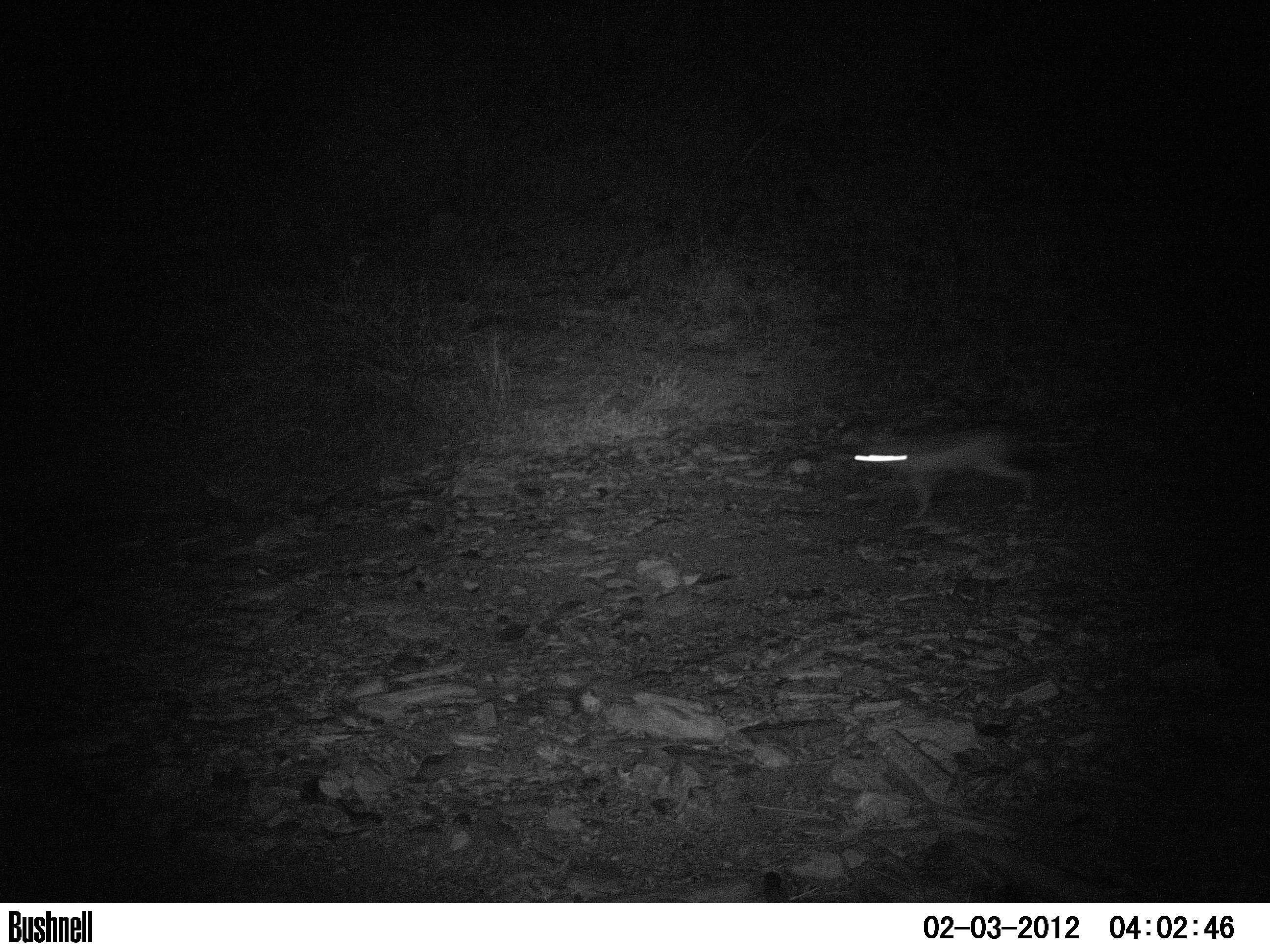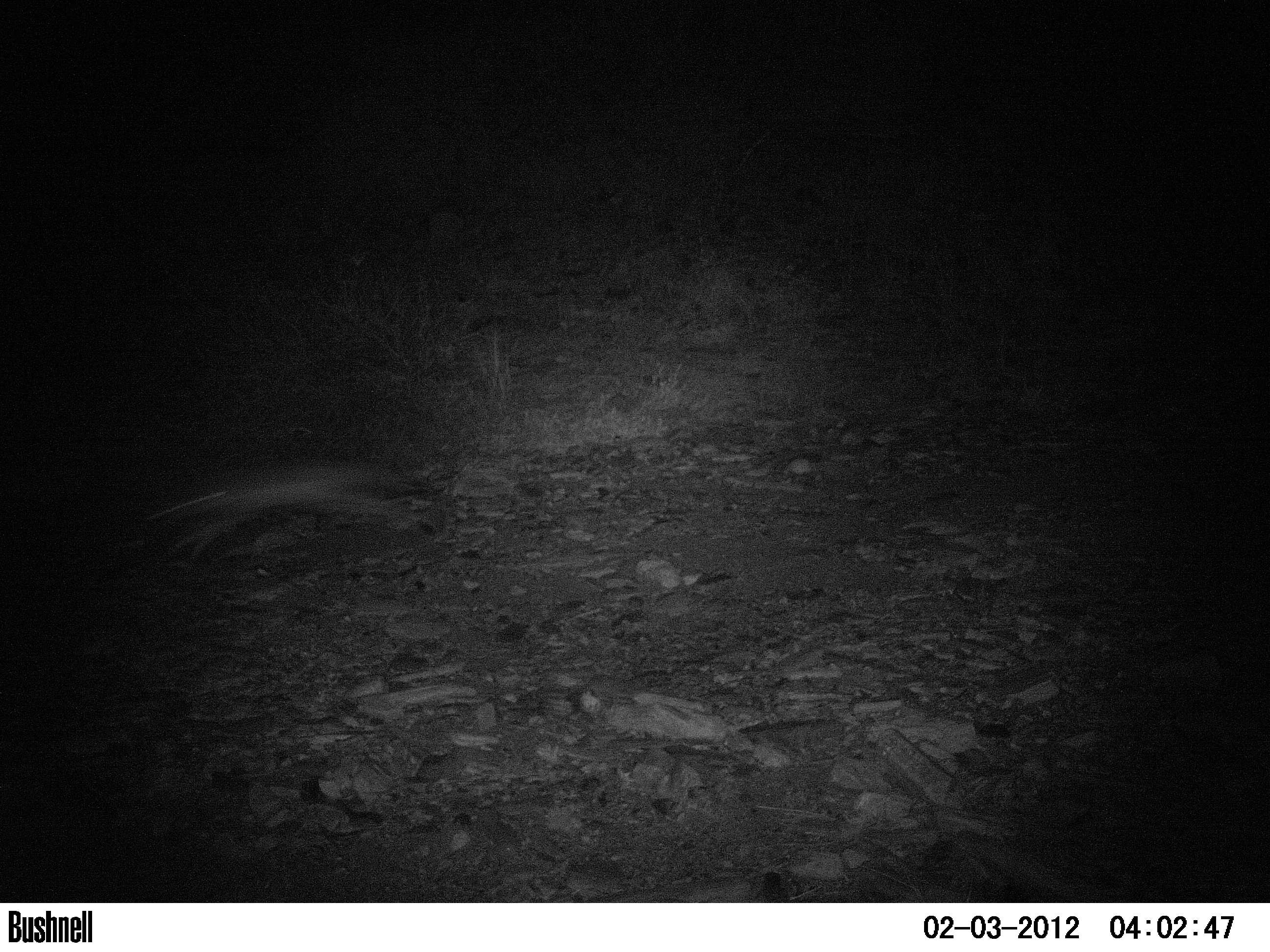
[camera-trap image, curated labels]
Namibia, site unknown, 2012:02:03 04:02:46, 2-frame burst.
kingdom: Animalia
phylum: Chordata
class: Mammalia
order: Carnivora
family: Canidae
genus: Lupulella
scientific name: Lupulella mesomelas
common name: black-backed jackal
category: canis mesomelas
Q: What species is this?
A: Canis mesomelas (black-backed jackal) (Lupulella mesomelas).